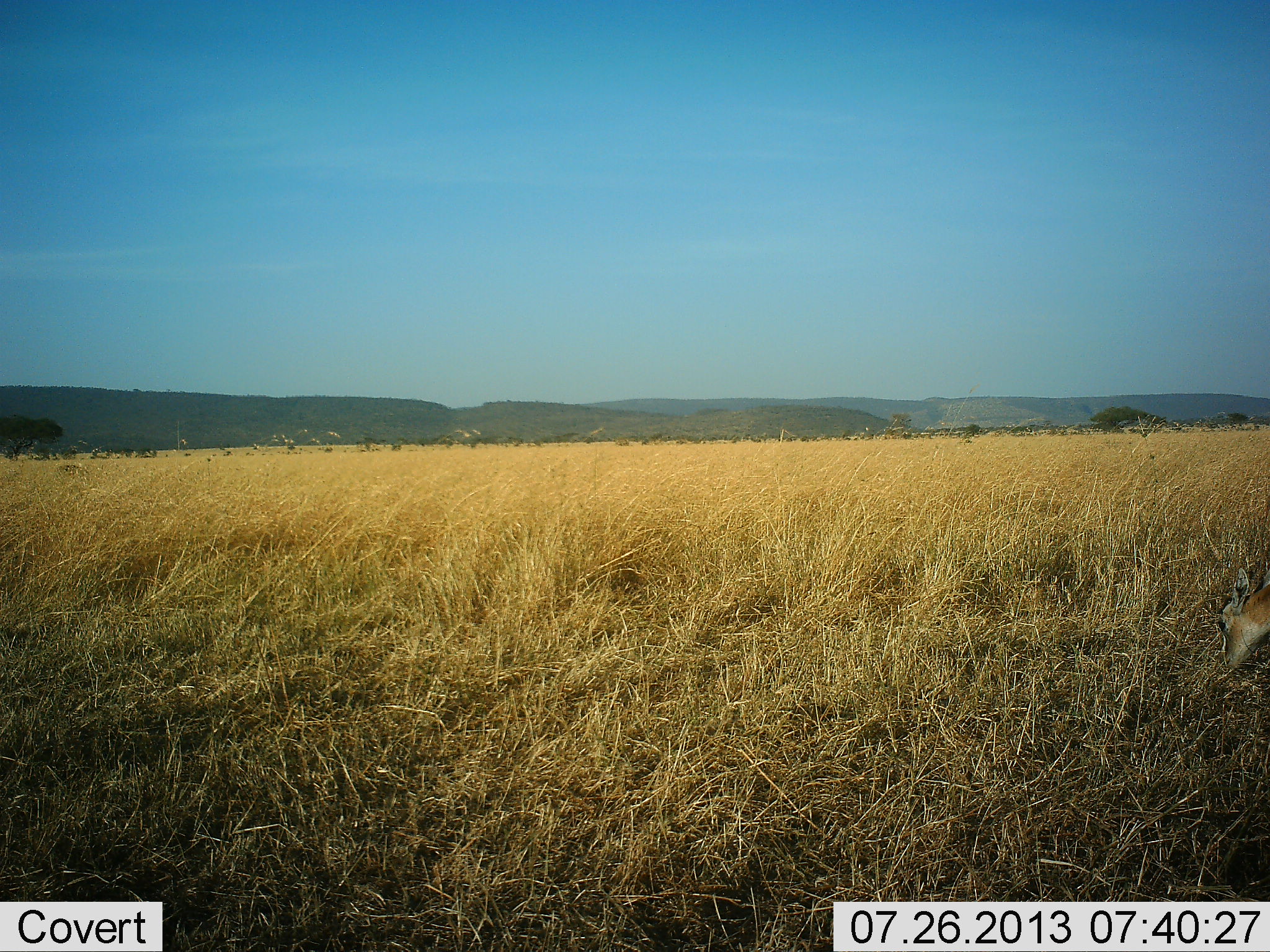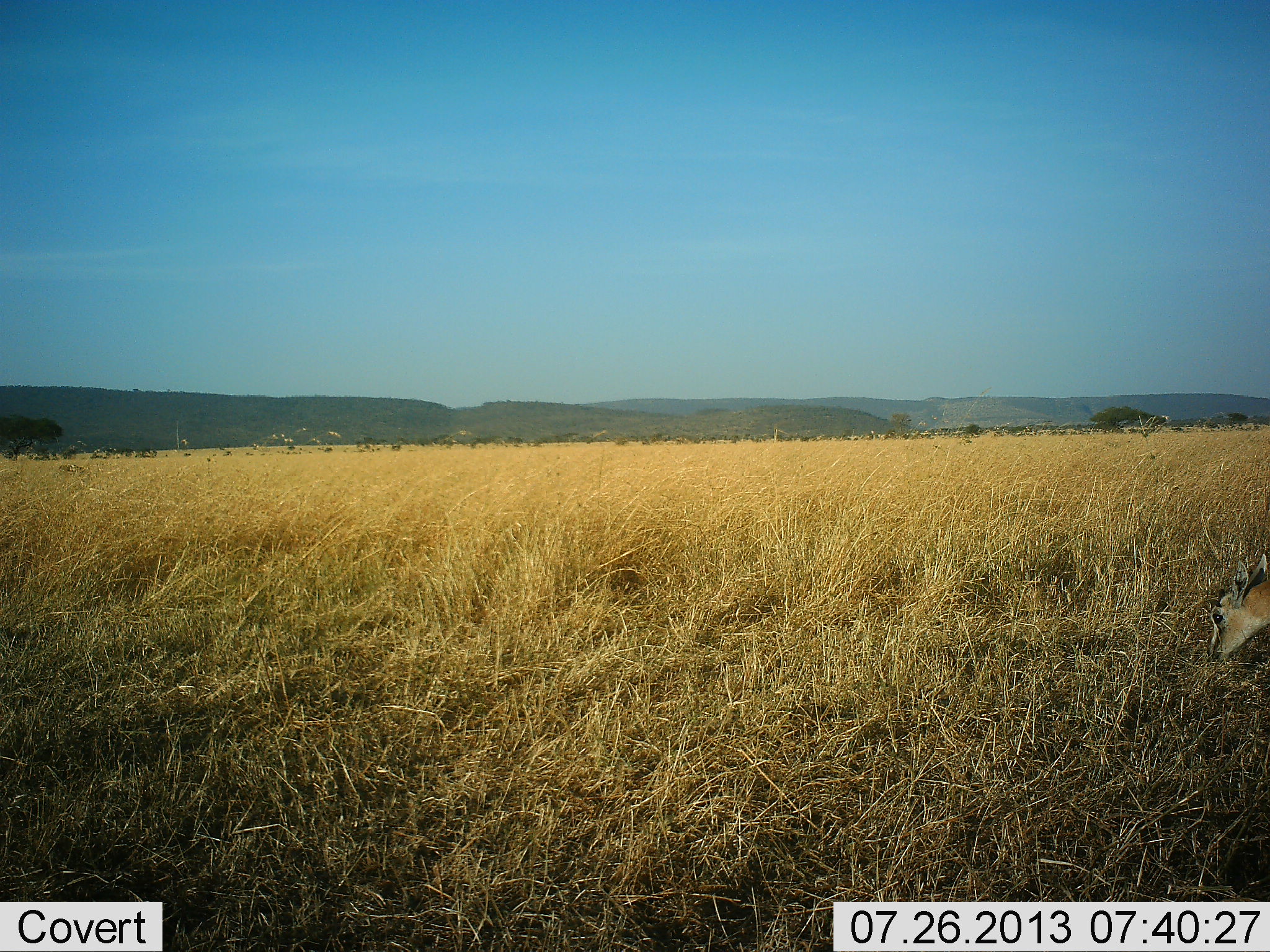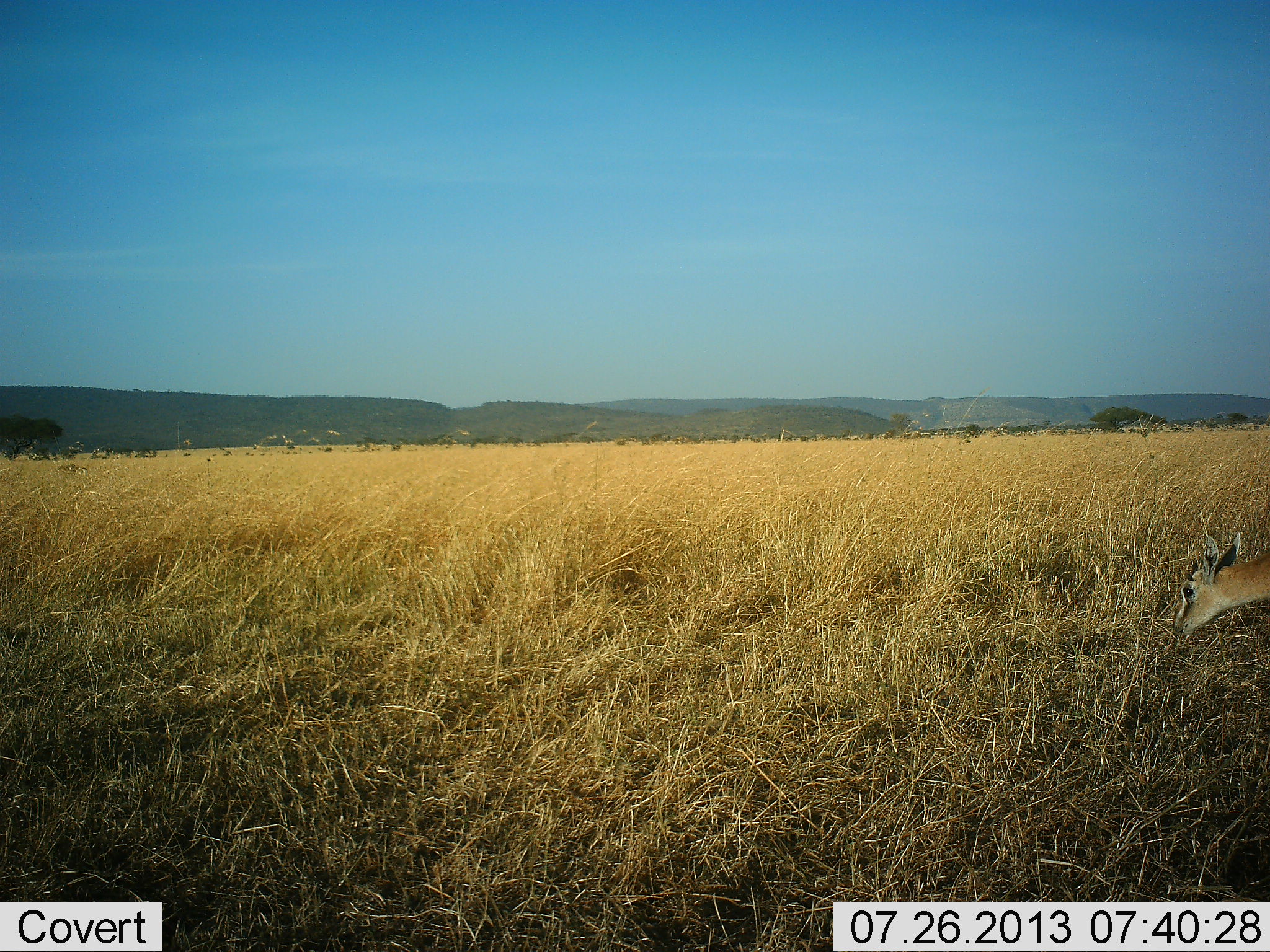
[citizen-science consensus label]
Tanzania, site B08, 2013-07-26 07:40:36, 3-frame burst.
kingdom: Animalia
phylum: Chordata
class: Mammalia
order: Artiodactyla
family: Bovidae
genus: Eudorcas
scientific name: Eudorcas thomsonii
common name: thomson's gazelle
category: gazellethomsons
Gazellethomsons (thomson's gazelle) (Eudorcas thomsonii), count 1. Behavior (volunteer vote fractions): standing 20%, resting 0%, moving 0%, interacting 0%. Young present (vote fraction): 0%. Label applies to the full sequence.